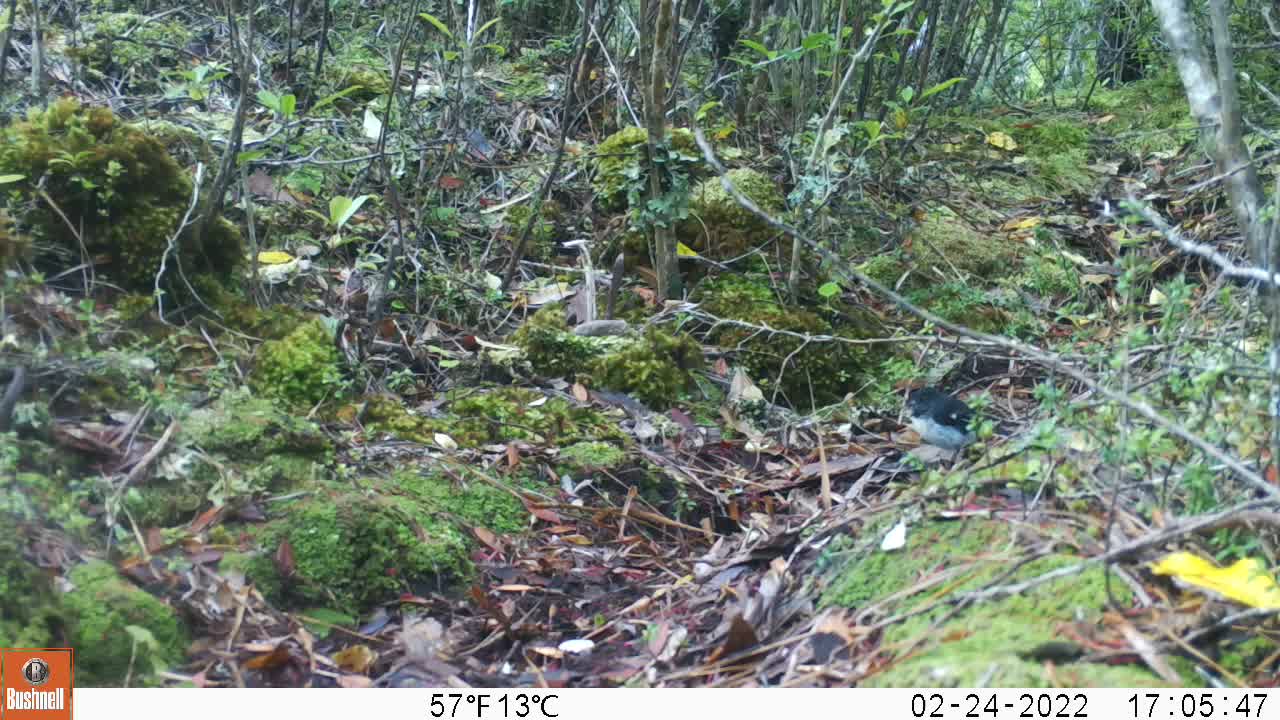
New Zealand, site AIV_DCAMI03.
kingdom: Animalia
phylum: Chordata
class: Aves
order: Passeriformes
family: Petroicidae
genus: Petroica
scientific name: Petroica macrocephala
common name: tomtit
Tomtit (Petroica macrocephala).